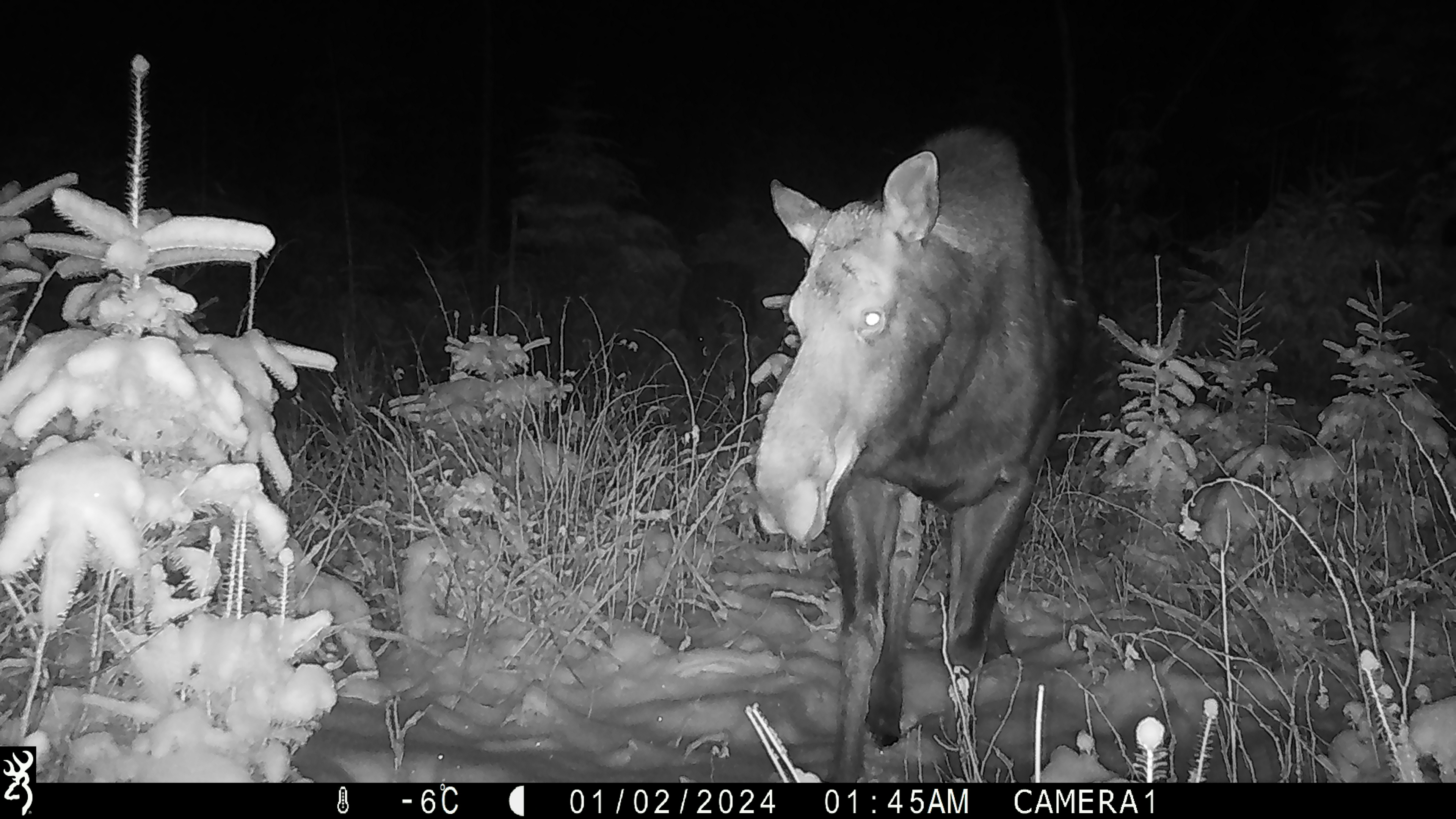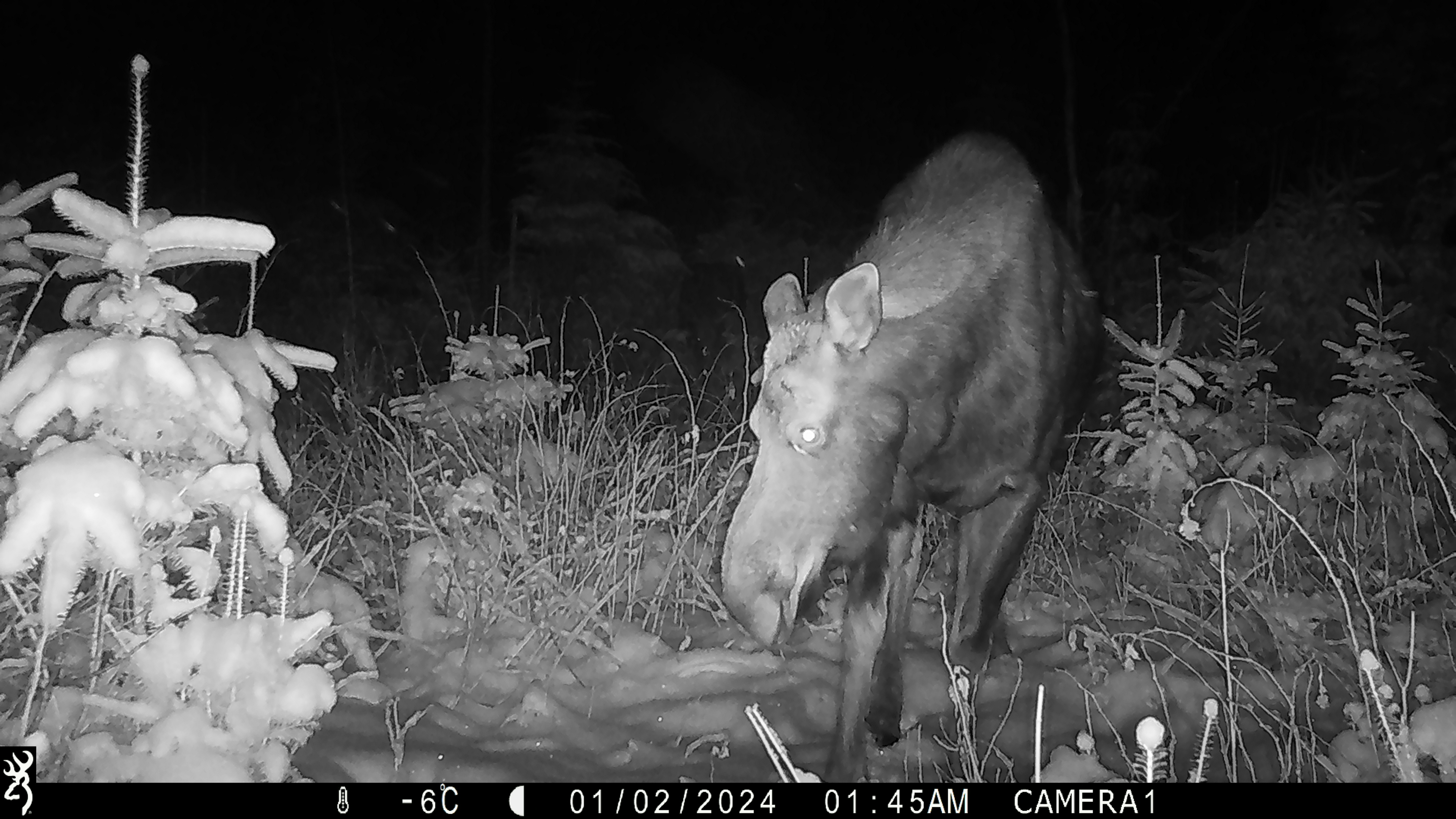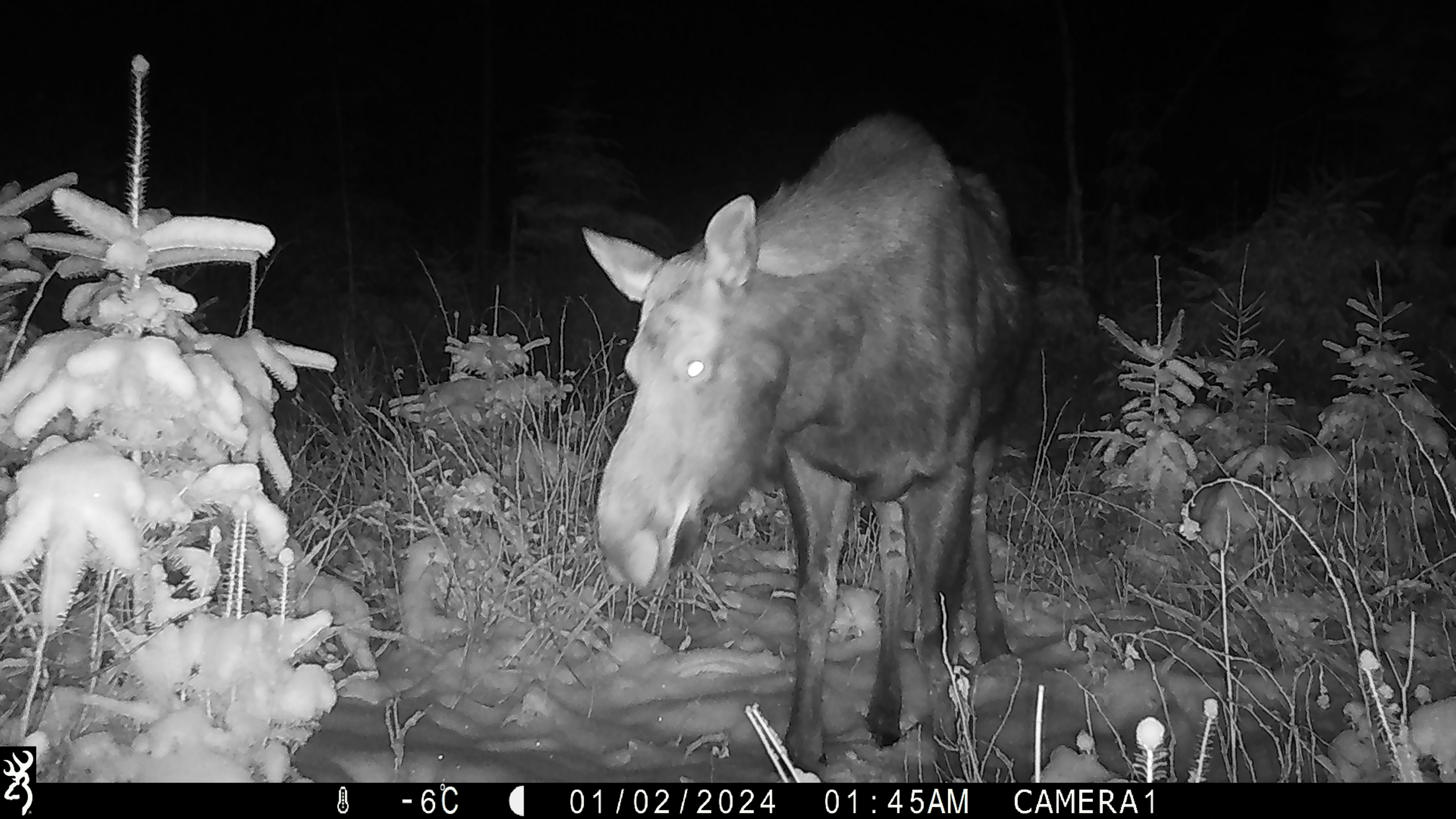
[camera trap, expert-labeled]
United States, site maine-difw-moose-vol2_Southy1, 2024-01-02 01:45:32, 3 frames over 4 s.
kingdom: Animalia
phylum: Chordata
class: Mammalia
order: Artiodactyla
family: Cervidae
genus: Alces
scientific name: Alces alces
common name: moose